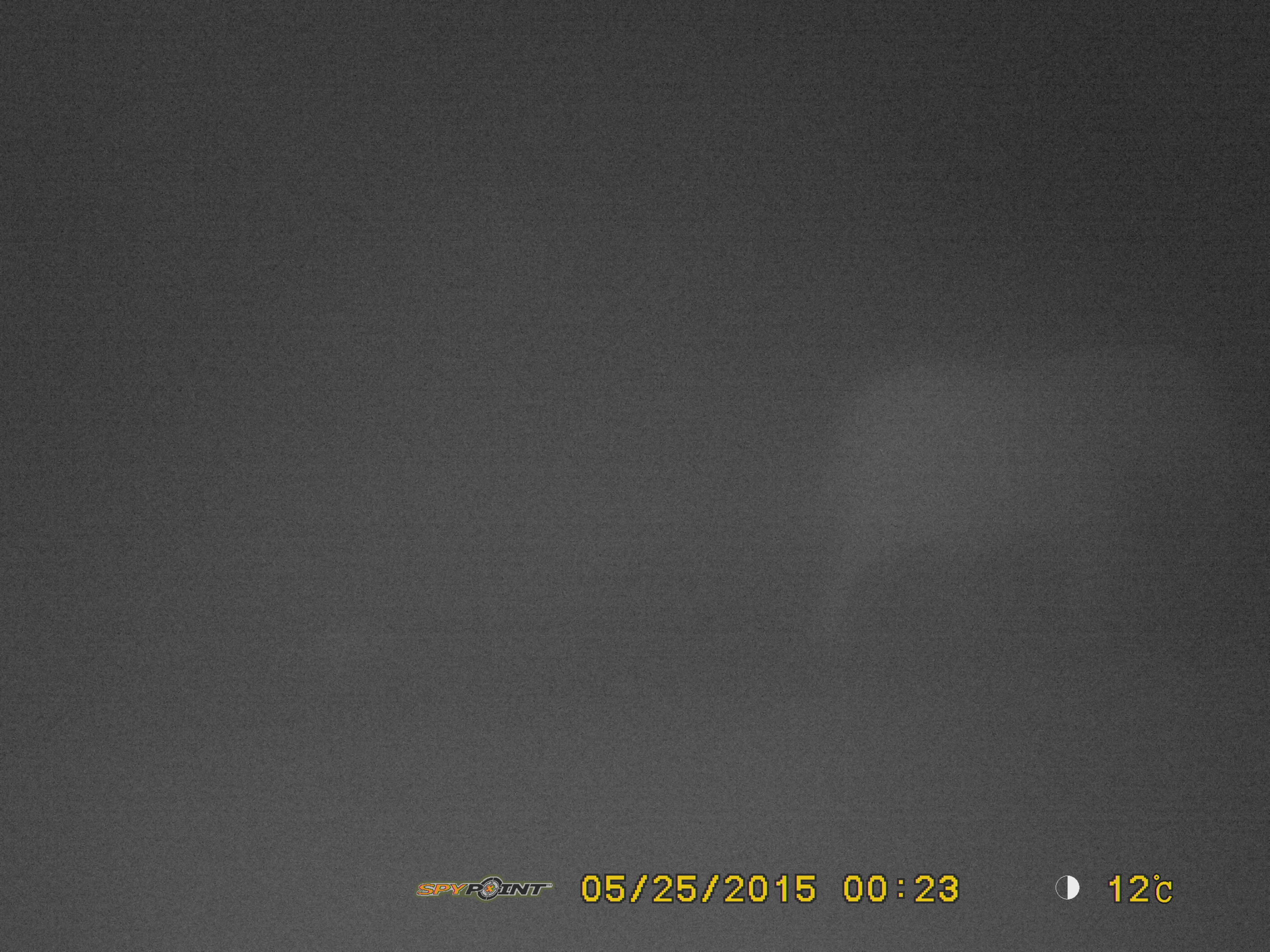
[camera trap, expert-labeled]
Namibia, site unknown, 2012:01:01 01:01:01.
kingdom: Animalia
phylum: Chordata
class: Mammalia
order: Proboscidea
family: Elephantidae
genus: Loxodonta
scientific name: Loxodonta africana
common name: african elephant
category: loxodanta africana